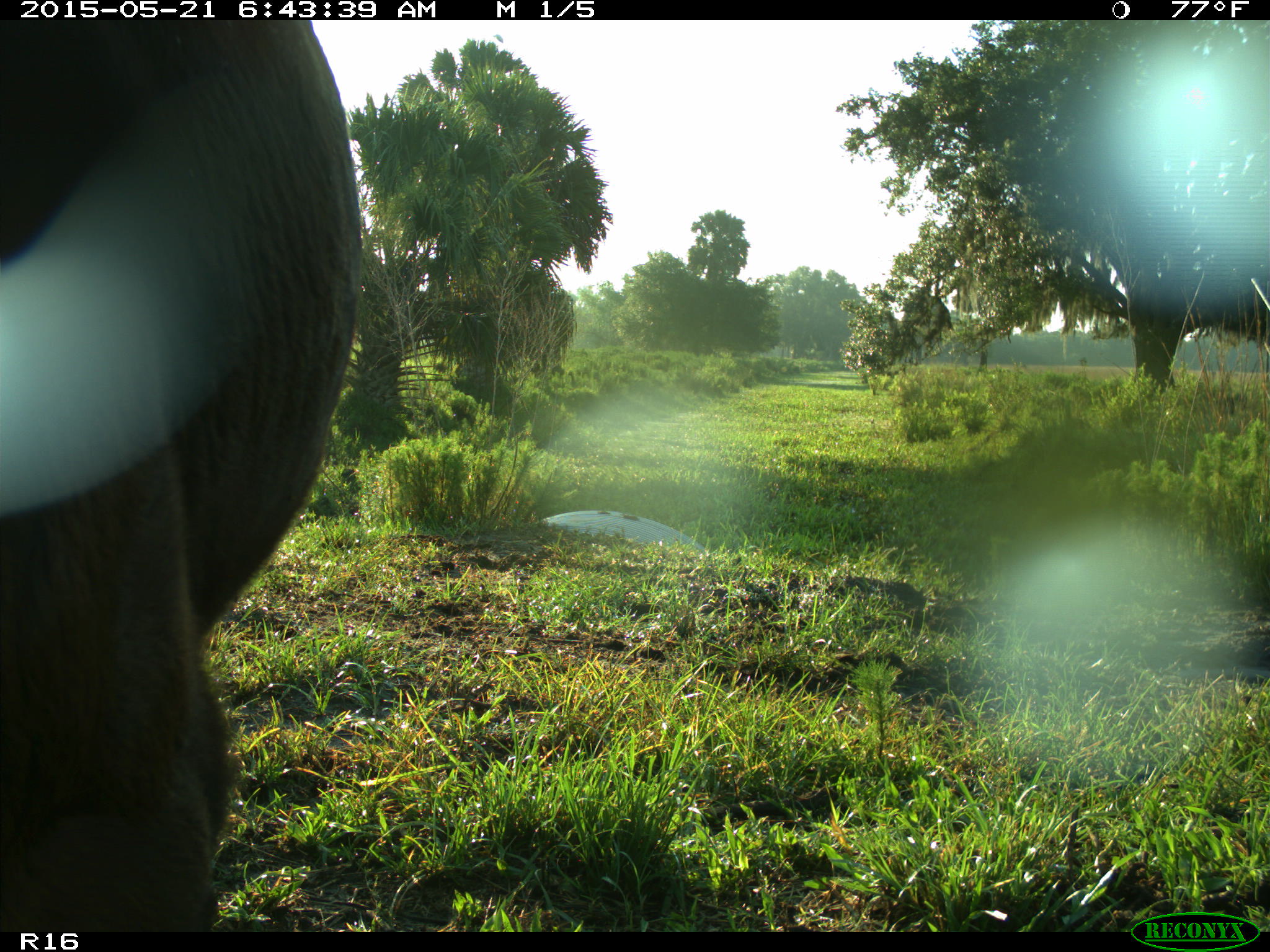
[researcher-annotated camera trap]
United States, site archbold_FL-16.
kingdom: Animalia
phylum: Chordata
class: Mammalia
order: Artiodactyla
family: Bovidae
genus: Bos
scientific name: Bos taurus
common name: domestic cow